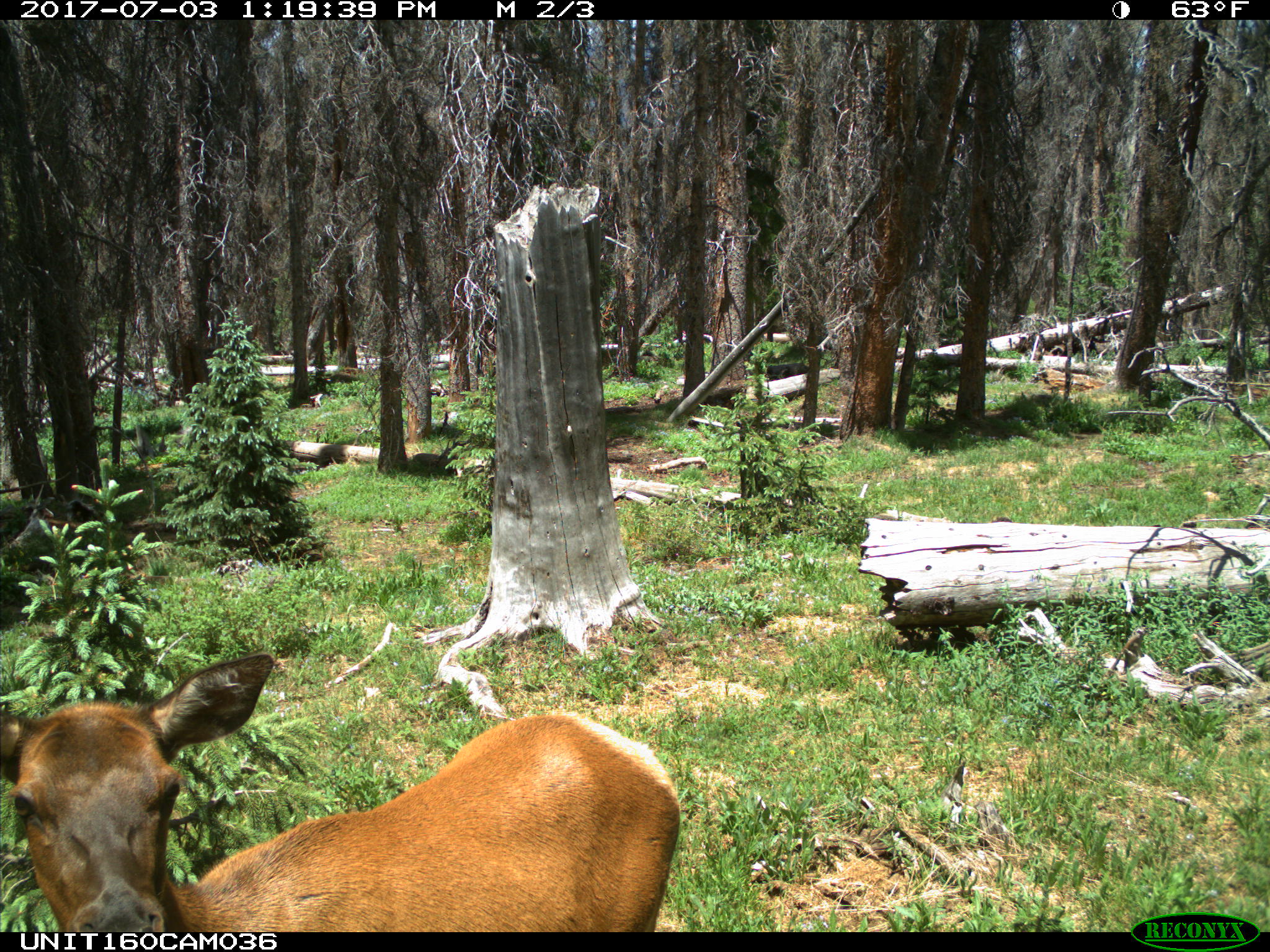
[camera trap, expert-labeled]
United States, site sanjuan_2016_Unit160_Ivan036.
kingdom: Animalia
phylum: Chordata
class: Mammalia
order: Artiodactyla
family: Cervidae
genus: Cervus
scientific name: Cervus elaphus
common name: red deer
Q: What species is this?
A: Cervus elaphus (red deer).